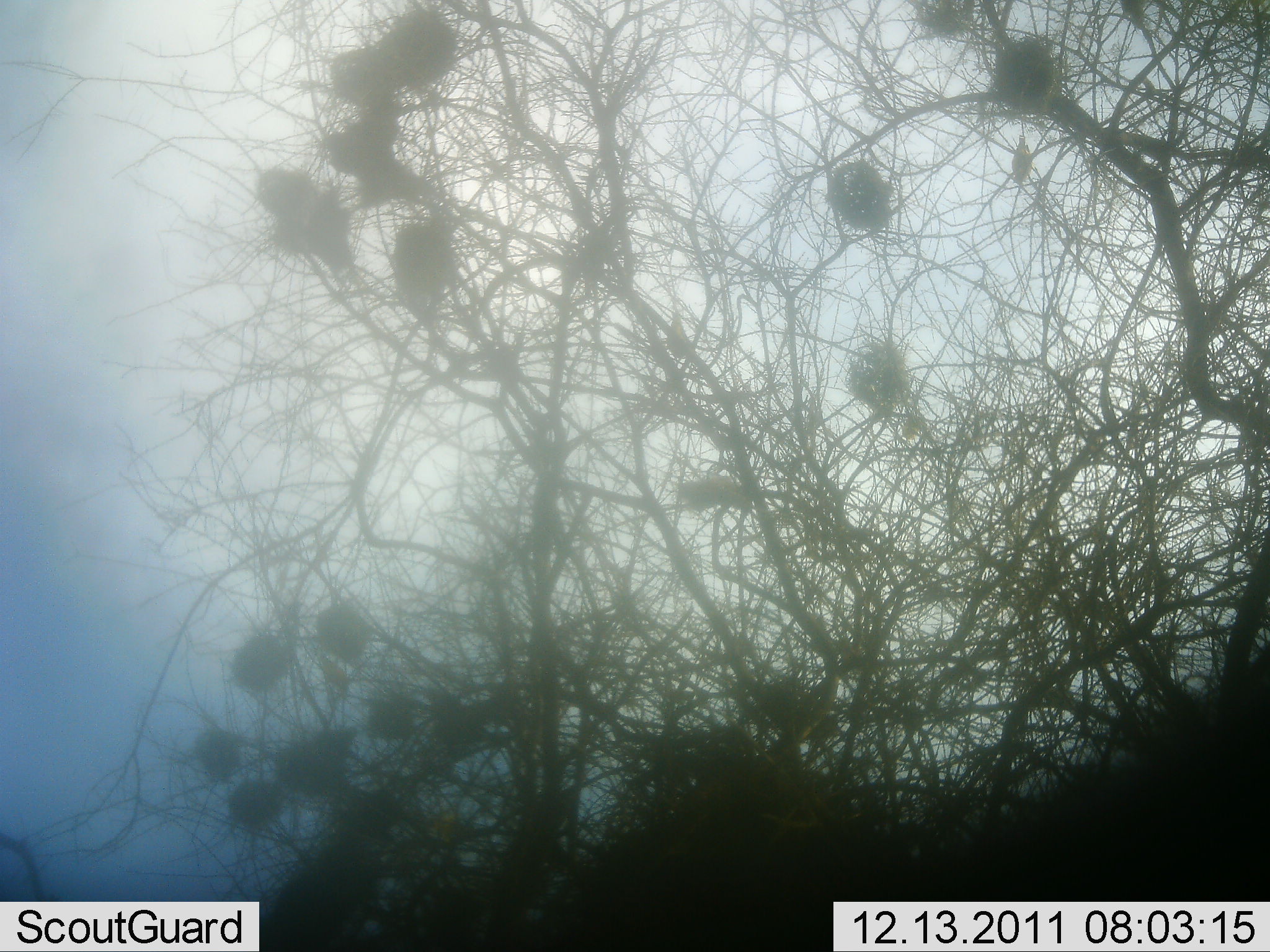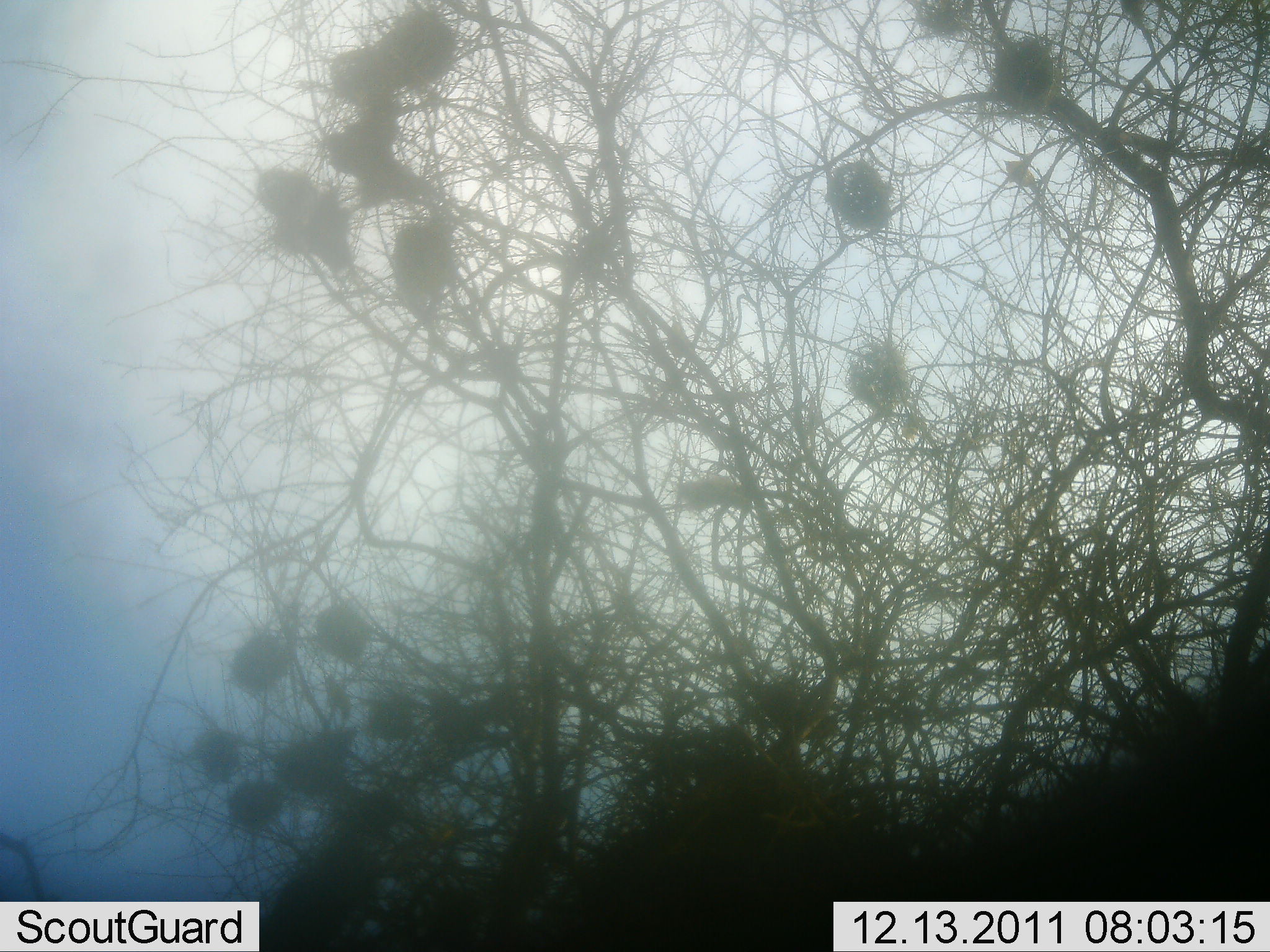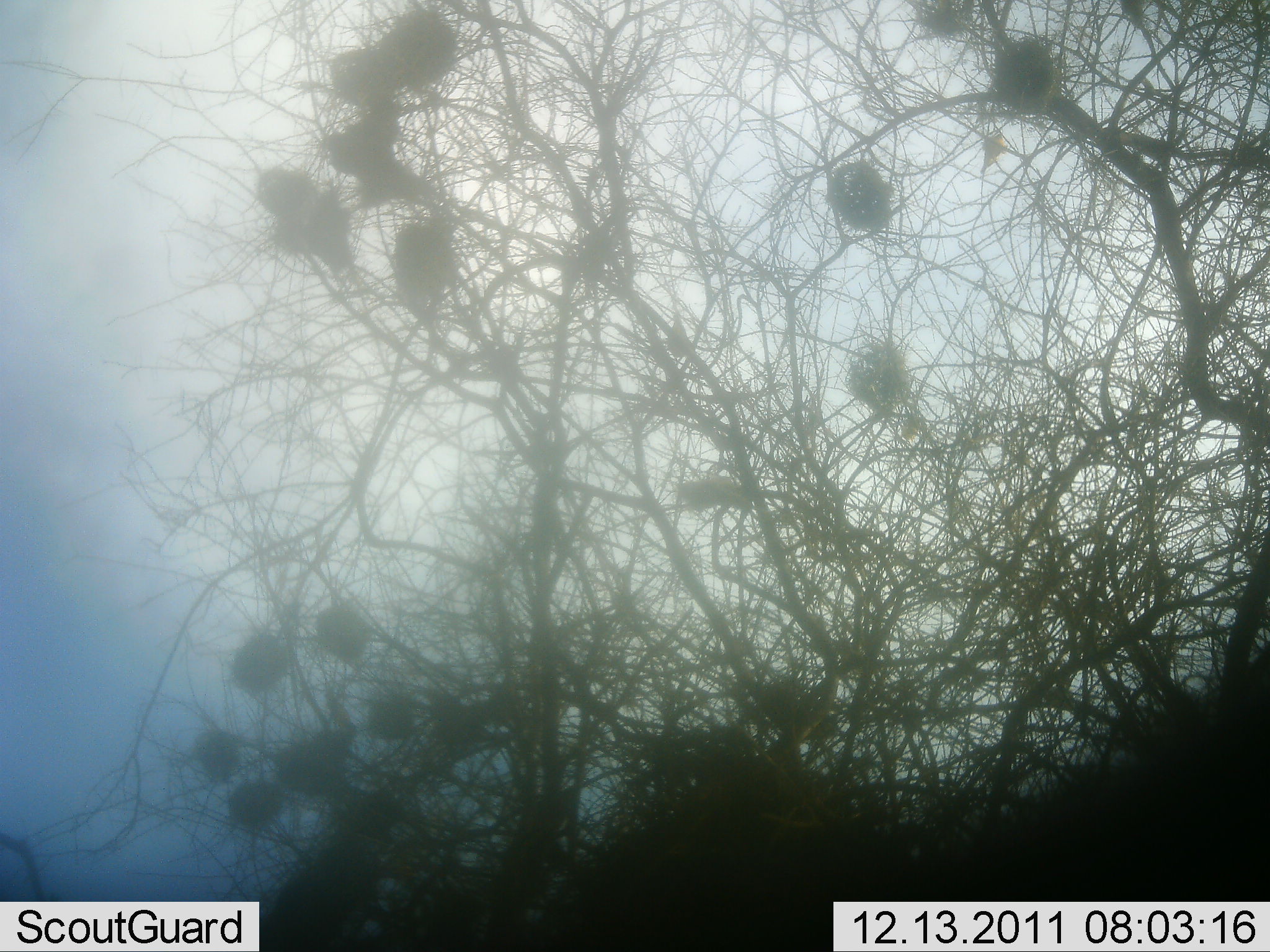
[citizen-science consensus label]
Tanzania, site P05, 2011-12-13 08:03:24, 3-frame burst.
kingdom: Animalia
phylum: Chordata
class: Aves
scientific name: Aves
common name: bird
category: otherbird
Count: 2.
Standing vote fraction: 0%.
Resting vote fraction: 0%.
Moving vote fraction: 100%.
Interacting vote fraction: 0%.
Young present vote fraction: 0%.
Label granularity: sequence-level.